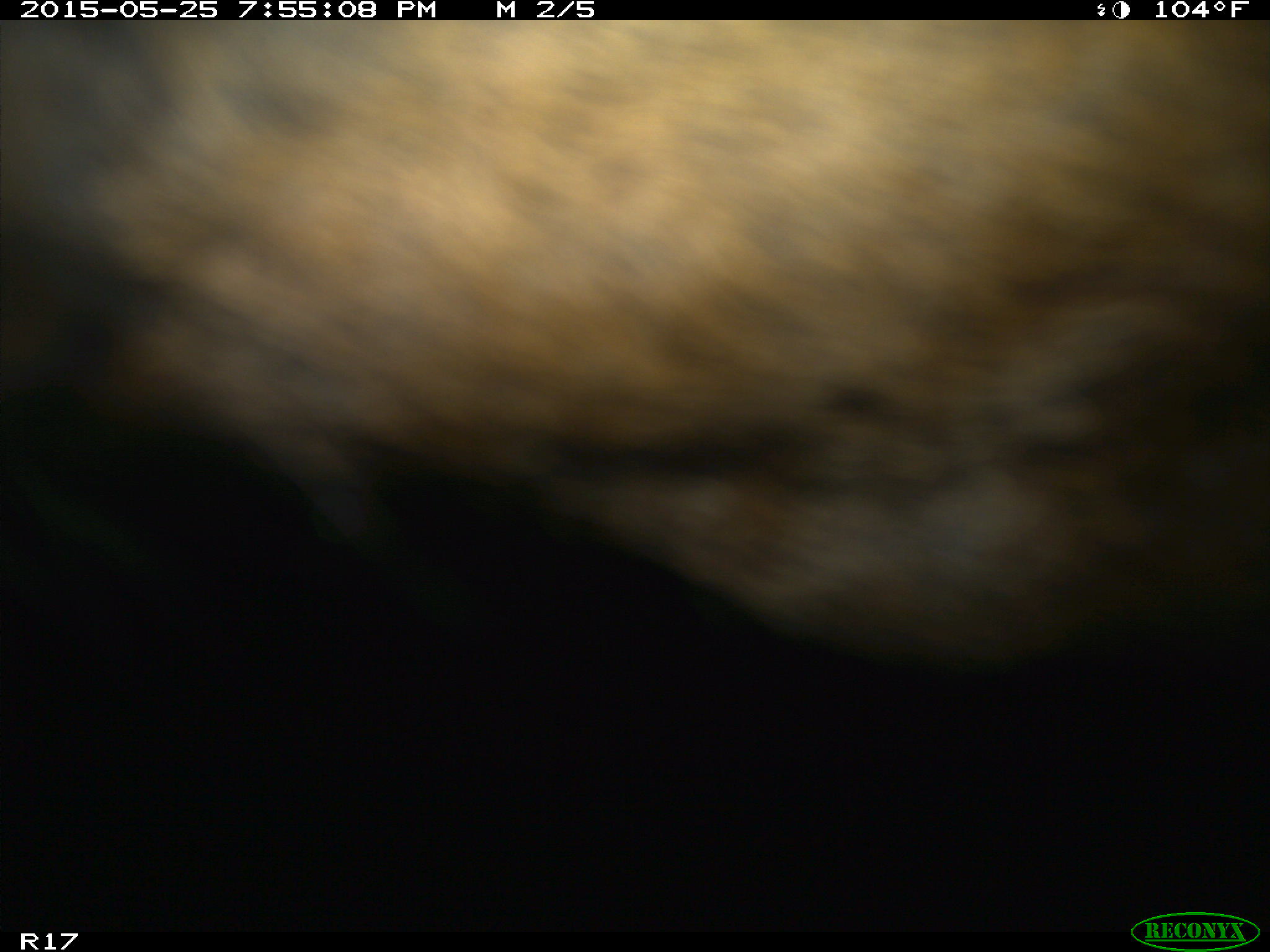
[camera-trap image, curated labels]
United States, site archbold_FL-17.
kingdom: Animalia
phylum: Chordata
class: Mammalia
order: Artiodactyla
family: Bovidae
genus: Bos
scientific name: Bos taurus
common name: domestic cow